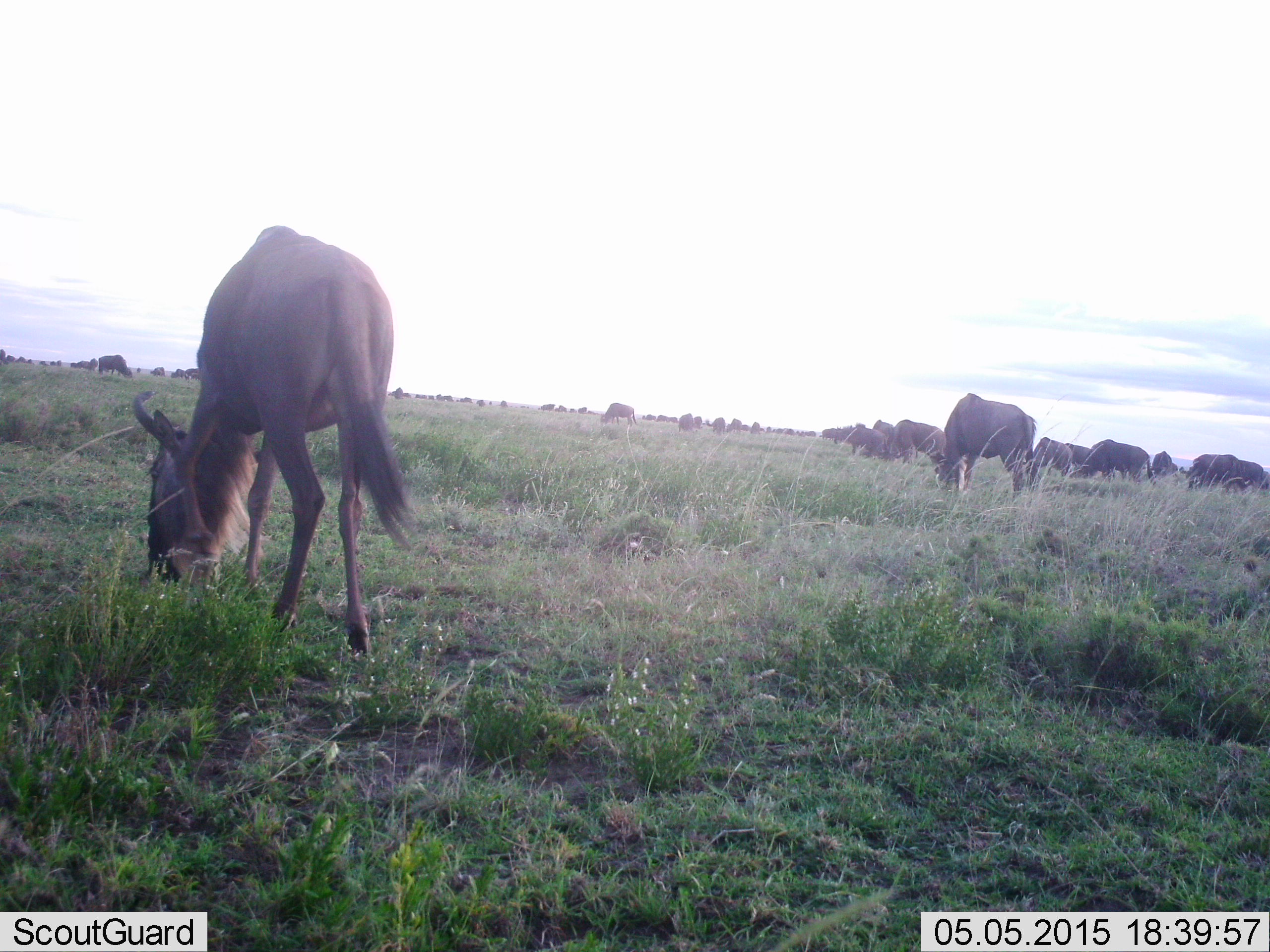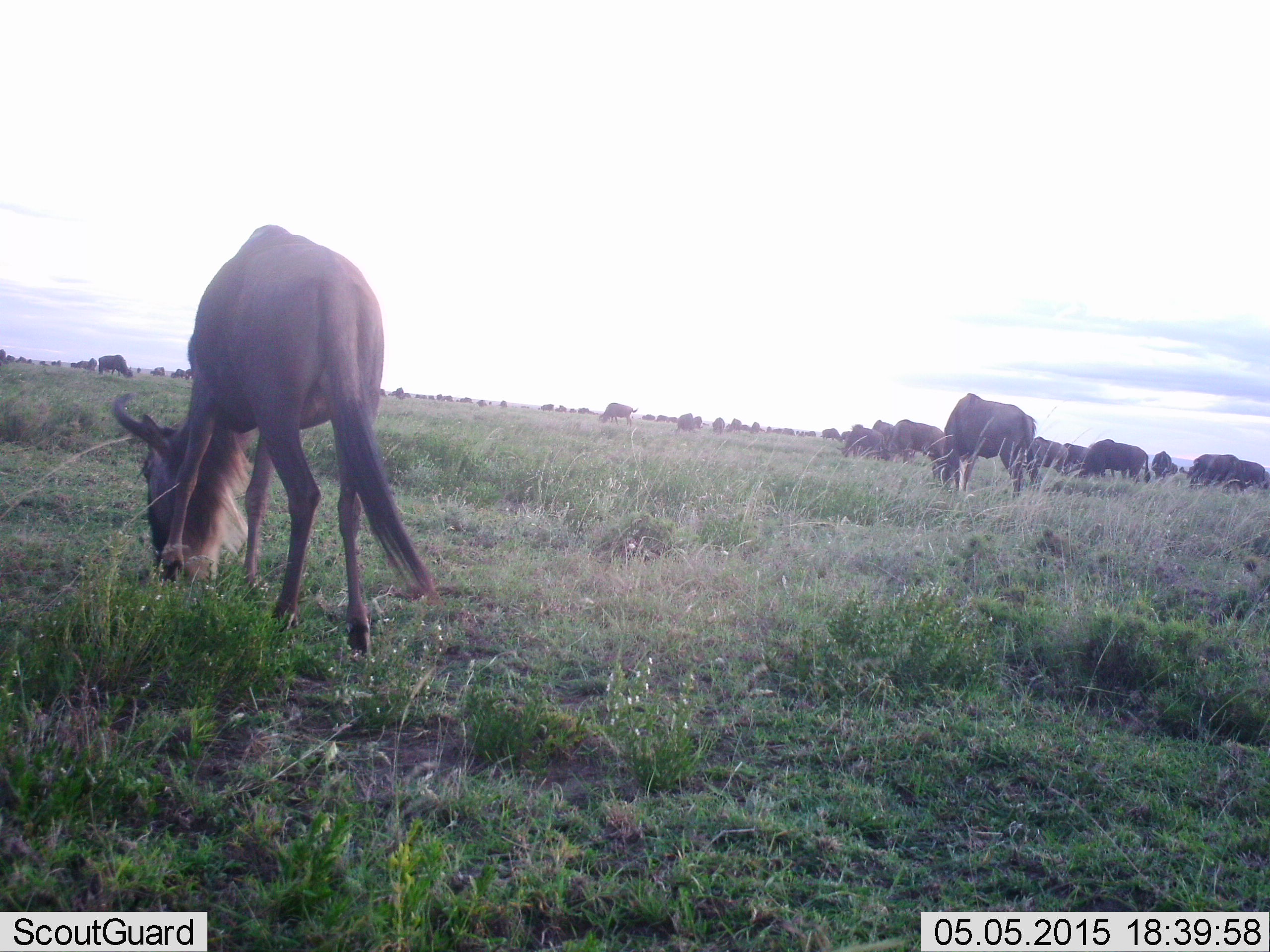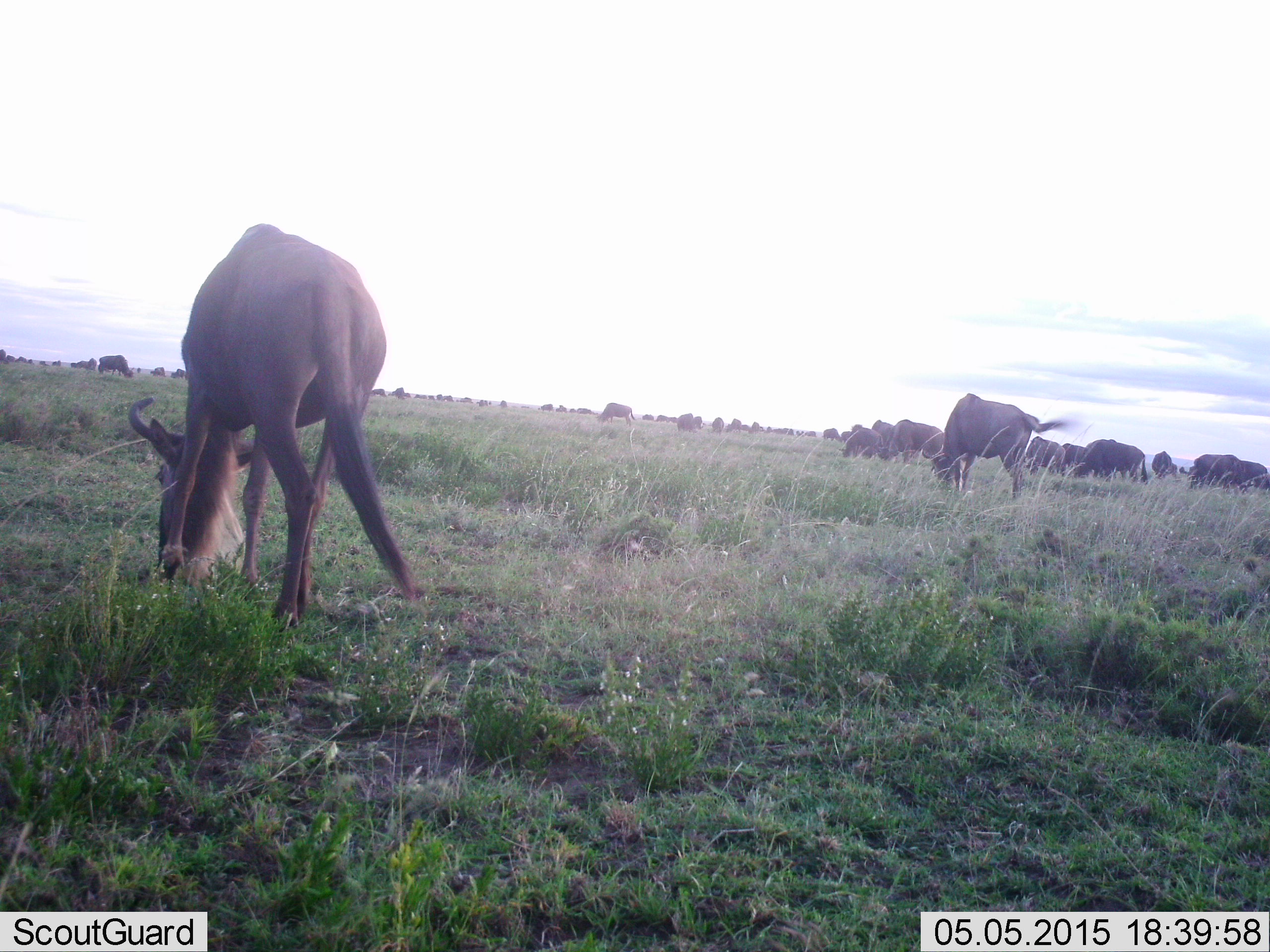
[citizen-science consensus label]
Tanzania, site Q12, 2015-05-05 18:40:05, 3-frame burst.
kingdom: Animalia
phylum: Chordata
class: Mammalia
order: Artiodactyla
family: Bovidae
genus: Connochaetes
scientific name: Connochaetes taurinus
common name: blue wildebeest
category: wildebeest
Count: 11-50.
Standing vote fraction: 20%.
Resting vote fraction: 0%.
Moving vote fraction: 20%.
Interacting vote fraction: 0%.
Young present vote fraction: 10%.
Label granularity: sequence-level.